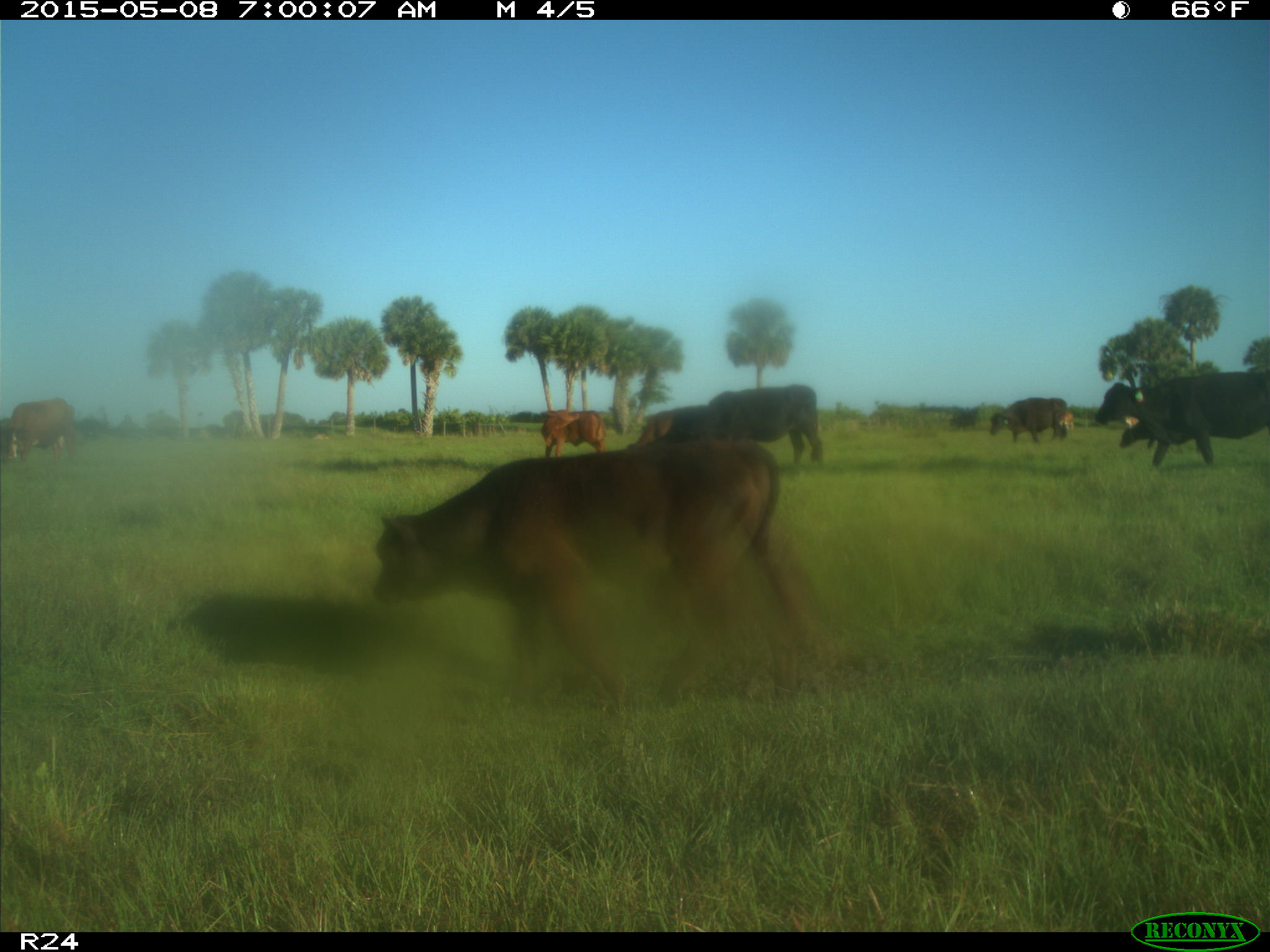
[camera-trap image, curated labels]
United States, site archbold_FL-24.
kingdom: Animalia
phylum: Chordata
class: Mammalia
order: Artiodactyla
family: Bovidae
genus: Bos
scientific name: Bos taurus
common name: domestic cow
Bos taurus (domestic cow).